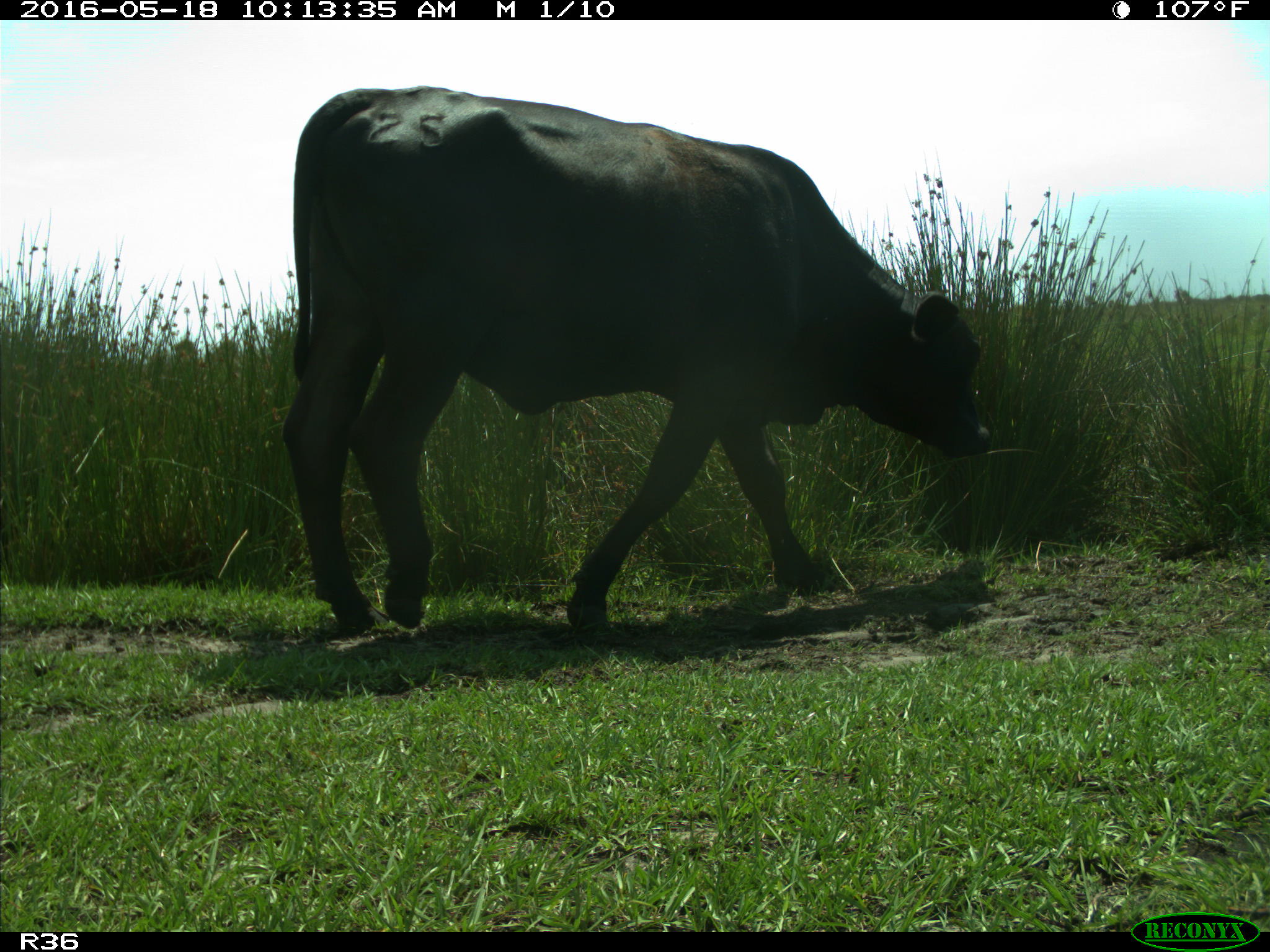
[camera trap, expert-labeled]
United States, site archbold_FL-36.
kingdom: Animalia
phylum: Chordata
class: Mammalia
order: Artiodactyla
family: Bovidae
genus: Bos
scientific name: Bos taurus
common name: domestic cow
Bos taurus (domestic cow).